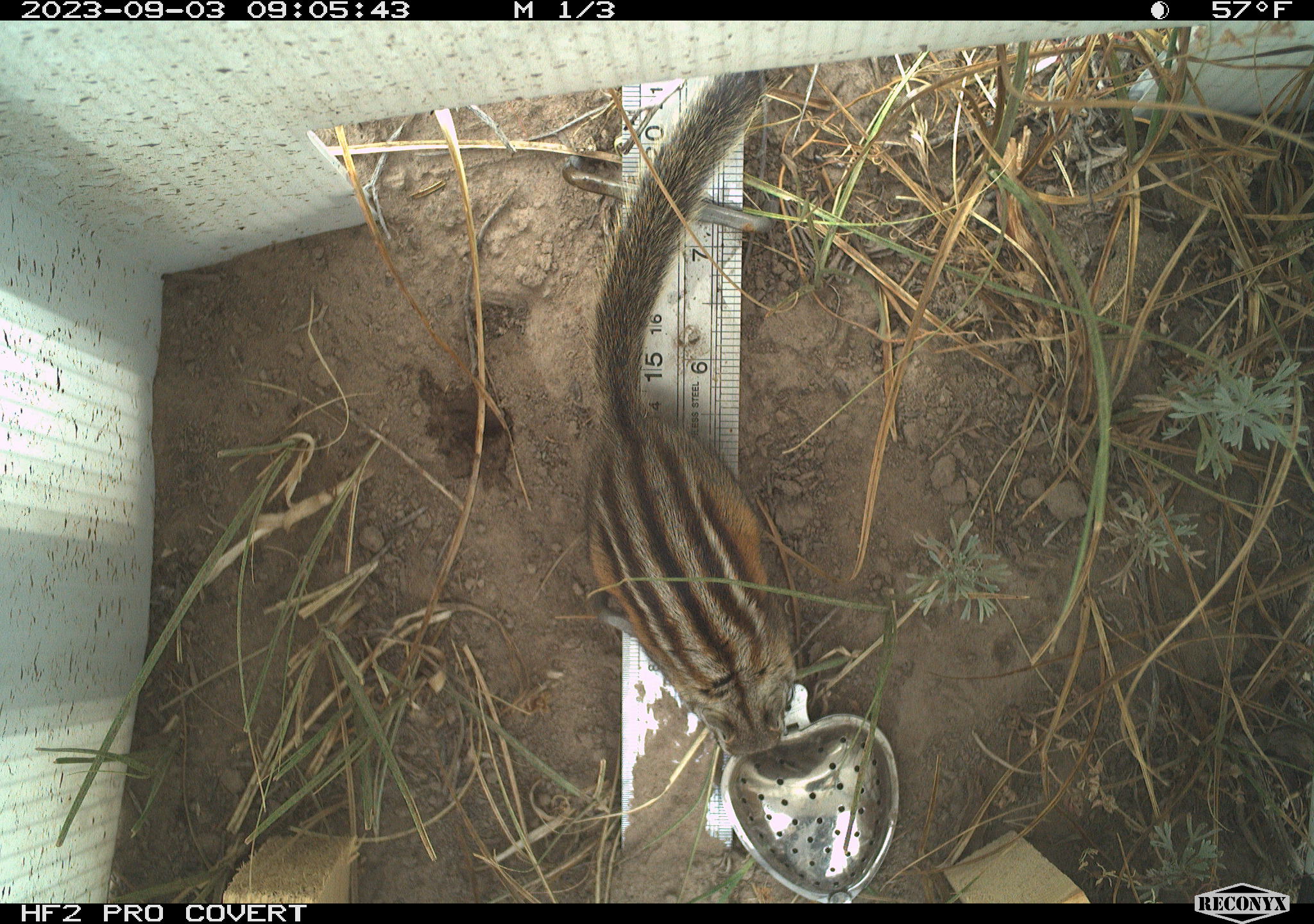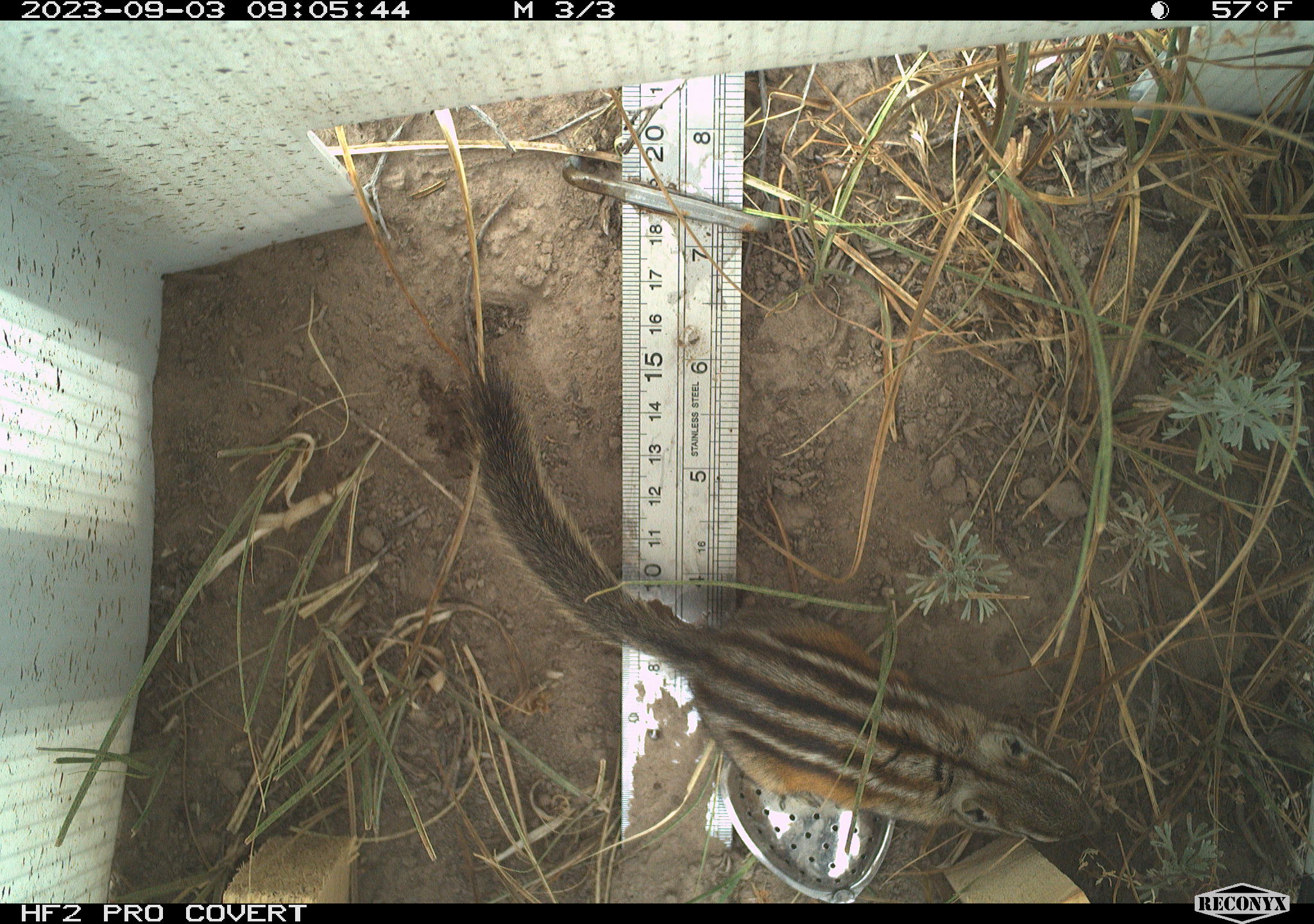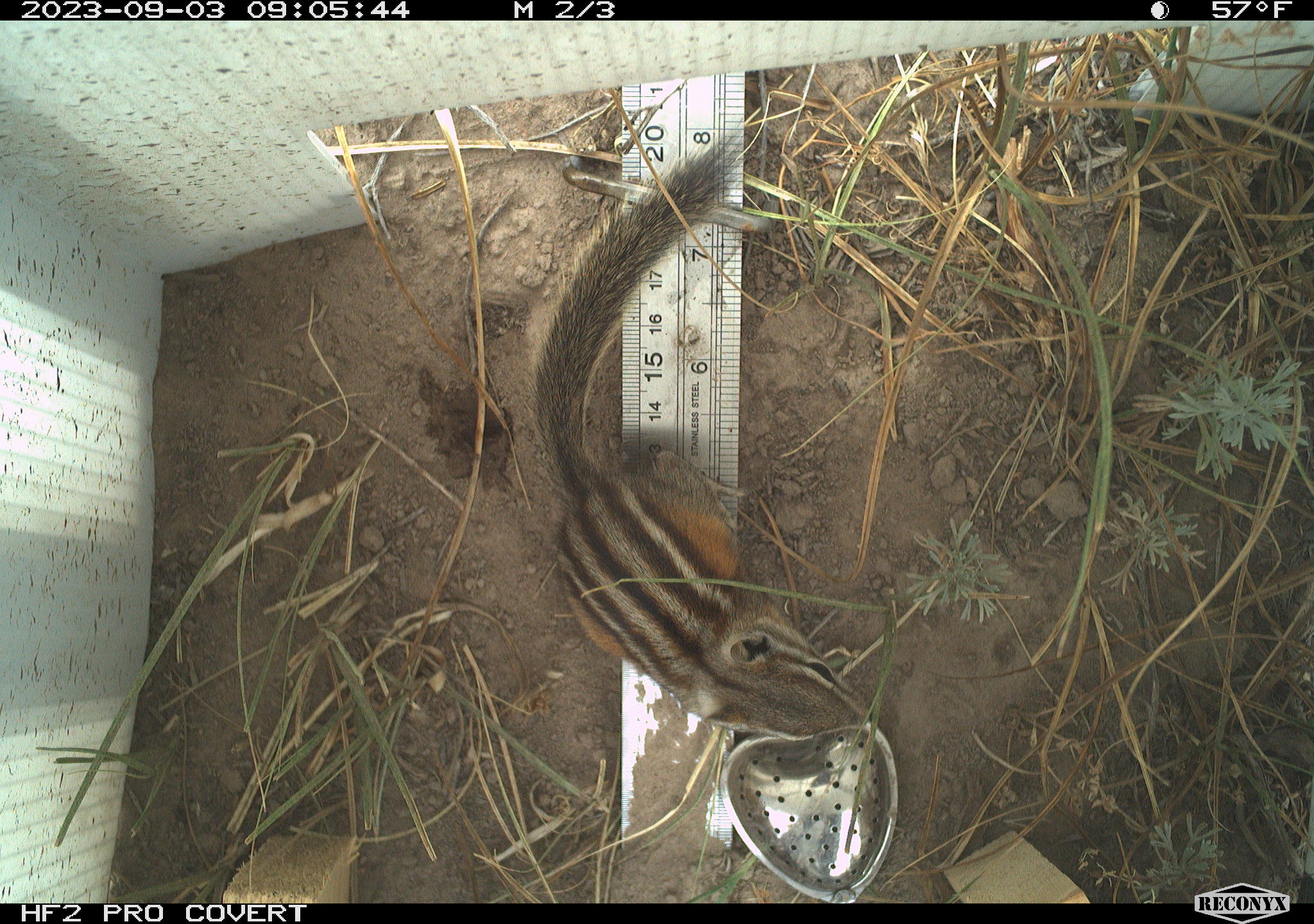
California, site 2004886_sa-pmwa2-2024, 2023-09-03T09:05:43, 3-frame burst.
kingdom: Animalia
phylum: Chordata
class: Mammalia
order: Rodentia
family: Sciuridae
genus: Neotamias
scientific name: Neotamias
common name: western chipmunks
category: neotamias species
Neotamias species (western chipmunks) (Neotamias).